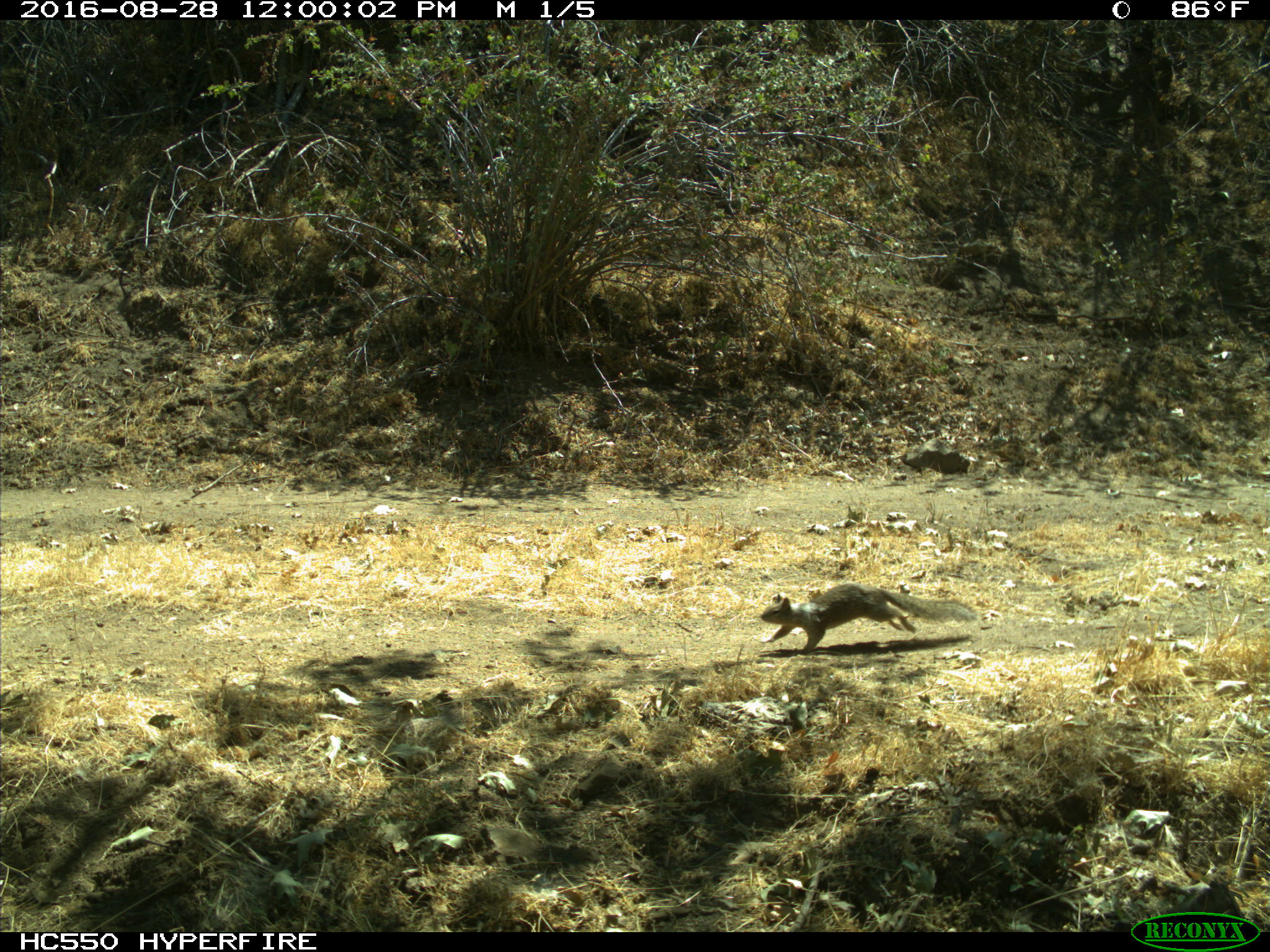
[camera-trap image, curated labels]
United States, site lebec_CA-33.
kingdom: Animalia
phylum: Chordata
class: Mammalia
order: Rodentia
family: Sciuridae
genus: Otospermophilus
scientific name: Otospermophilus beecheyi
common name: california ground squirrel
Otospermophilus beecheyi (california ground squirrel).